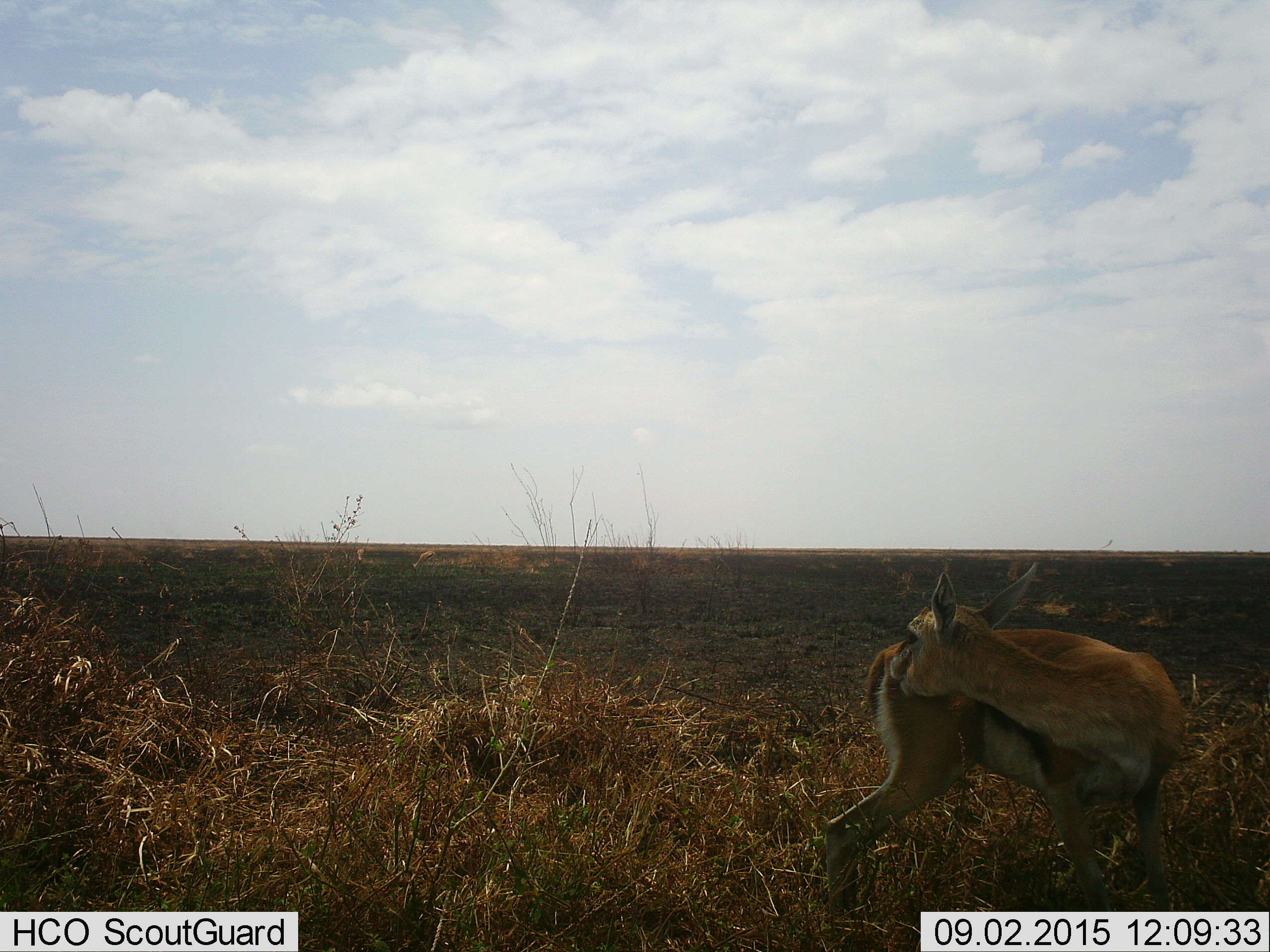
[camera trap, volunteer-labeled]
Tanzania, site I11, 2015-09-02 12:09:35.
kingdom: Animalia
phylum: Chordata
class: Mammalia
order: Artiodactyla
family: Bovidae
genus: Eudorcas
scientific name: Eudorcas thomsonii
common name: thomson's gazelle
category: gazellethomsons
Gazellethomsons (thomson's gazelle) (Eudorcas thomsonii), count 1. Behavior (volunteer vote fractions): standing 70%, resting 10%, moving 0%, interacting 10%. Young present (vote fraction): 10%. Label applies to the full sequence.